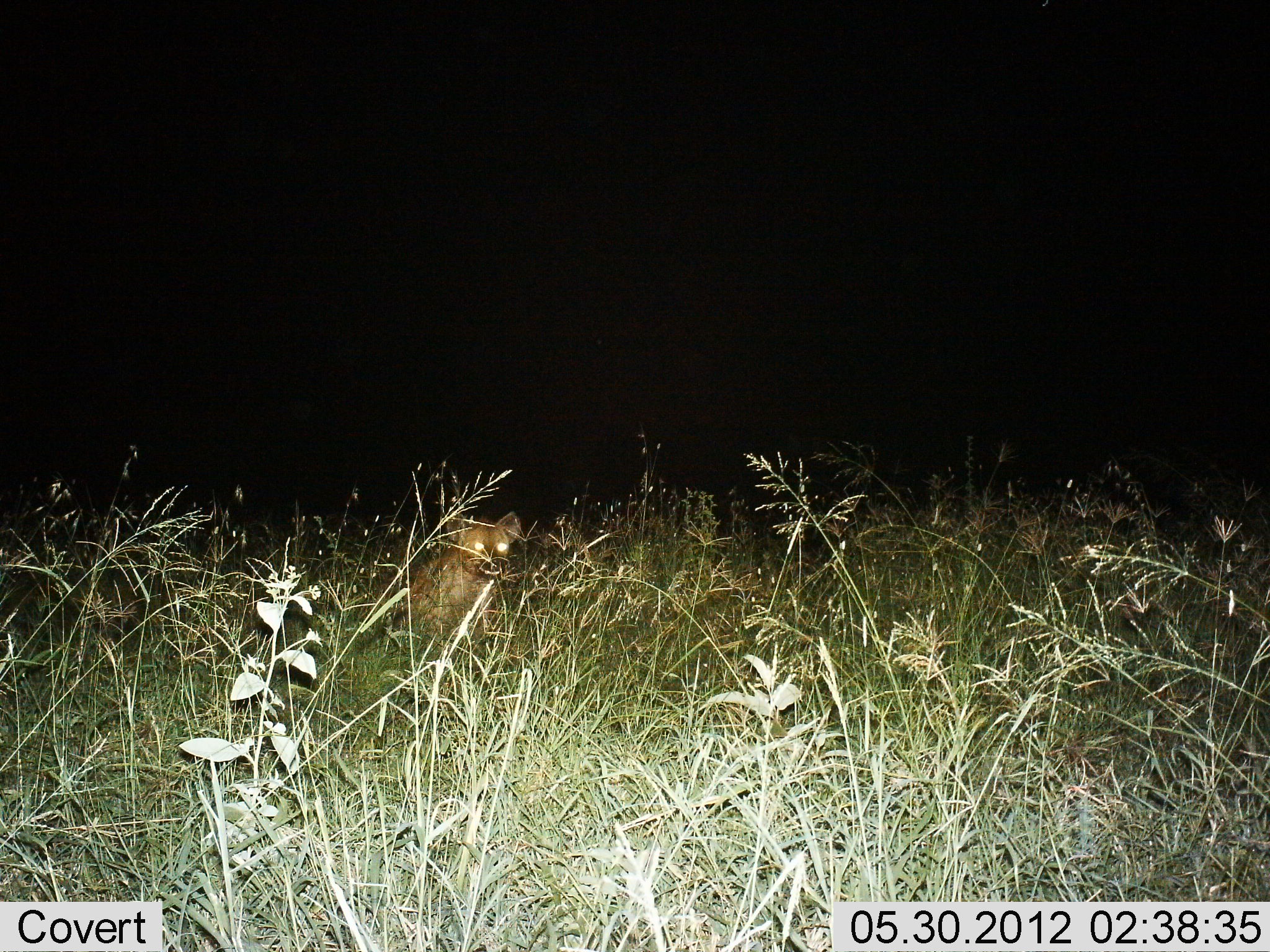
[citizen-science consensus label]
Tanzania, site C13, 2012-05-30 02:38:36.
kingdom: Animalia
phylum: Chordata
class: Mammalia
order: Carnivora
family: Hyaenidae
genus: Crocuta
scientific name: Crocuta crocuta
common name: spotted hyena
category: hyenaspotted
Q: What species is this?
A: Hyenaspotted (spotted hyena) (Crocuta crocuta).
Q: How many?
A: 1.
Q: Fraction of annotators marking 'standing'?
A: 60%.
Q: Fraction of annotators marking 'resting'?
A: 40%.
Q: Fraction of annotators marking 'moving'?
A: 0%.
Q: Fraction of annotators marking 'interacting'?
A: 0%.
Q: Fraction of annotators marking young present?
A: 0%.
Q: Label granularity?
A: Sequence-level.